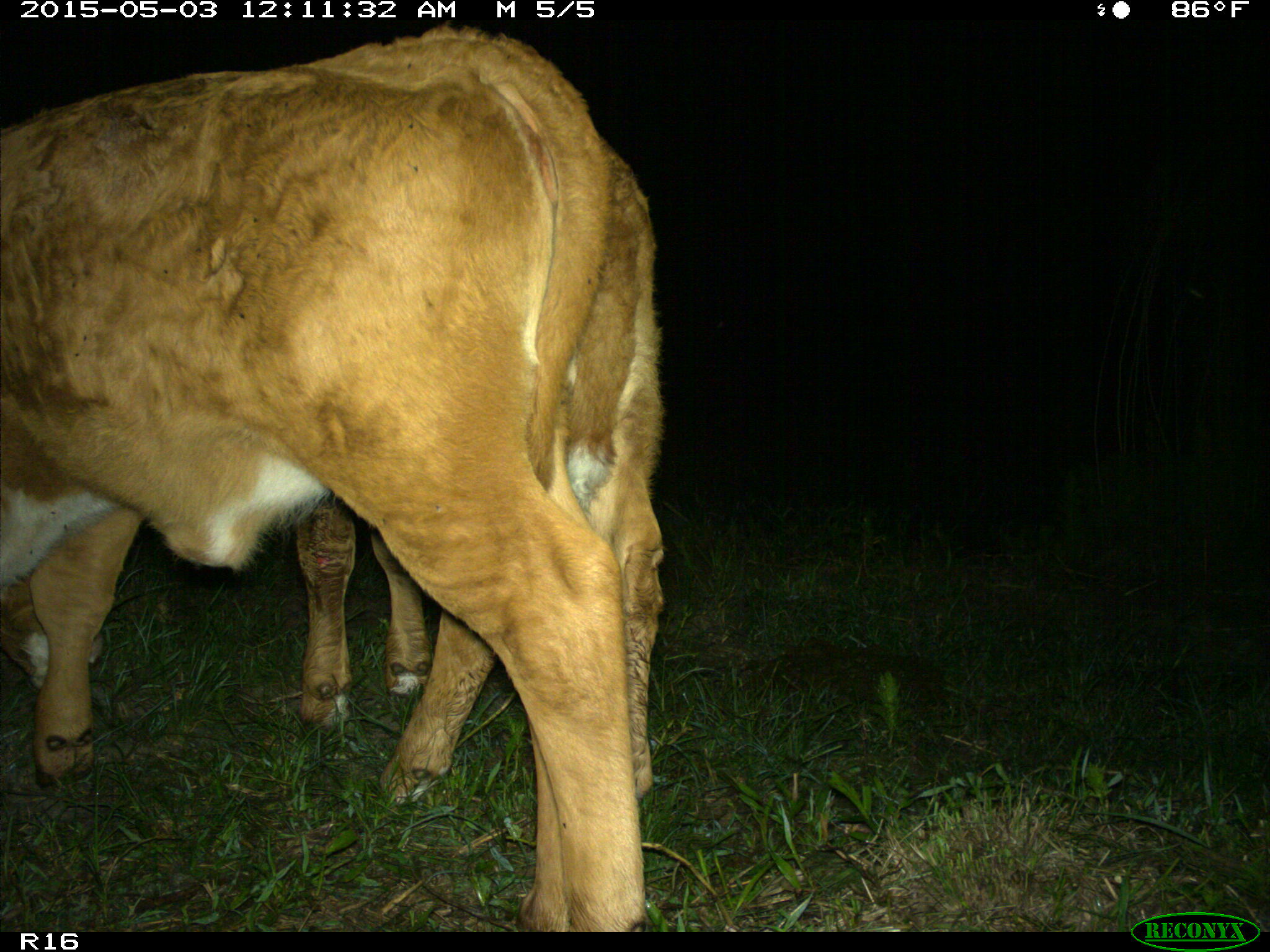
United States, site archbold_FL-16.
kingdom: Animalia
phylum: Chordata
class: Mammalia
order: Artiodactyla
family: Bovidae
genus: Bos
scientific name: Bos taurus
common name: domestic cow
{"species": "Bos taurus (domestic cow)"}